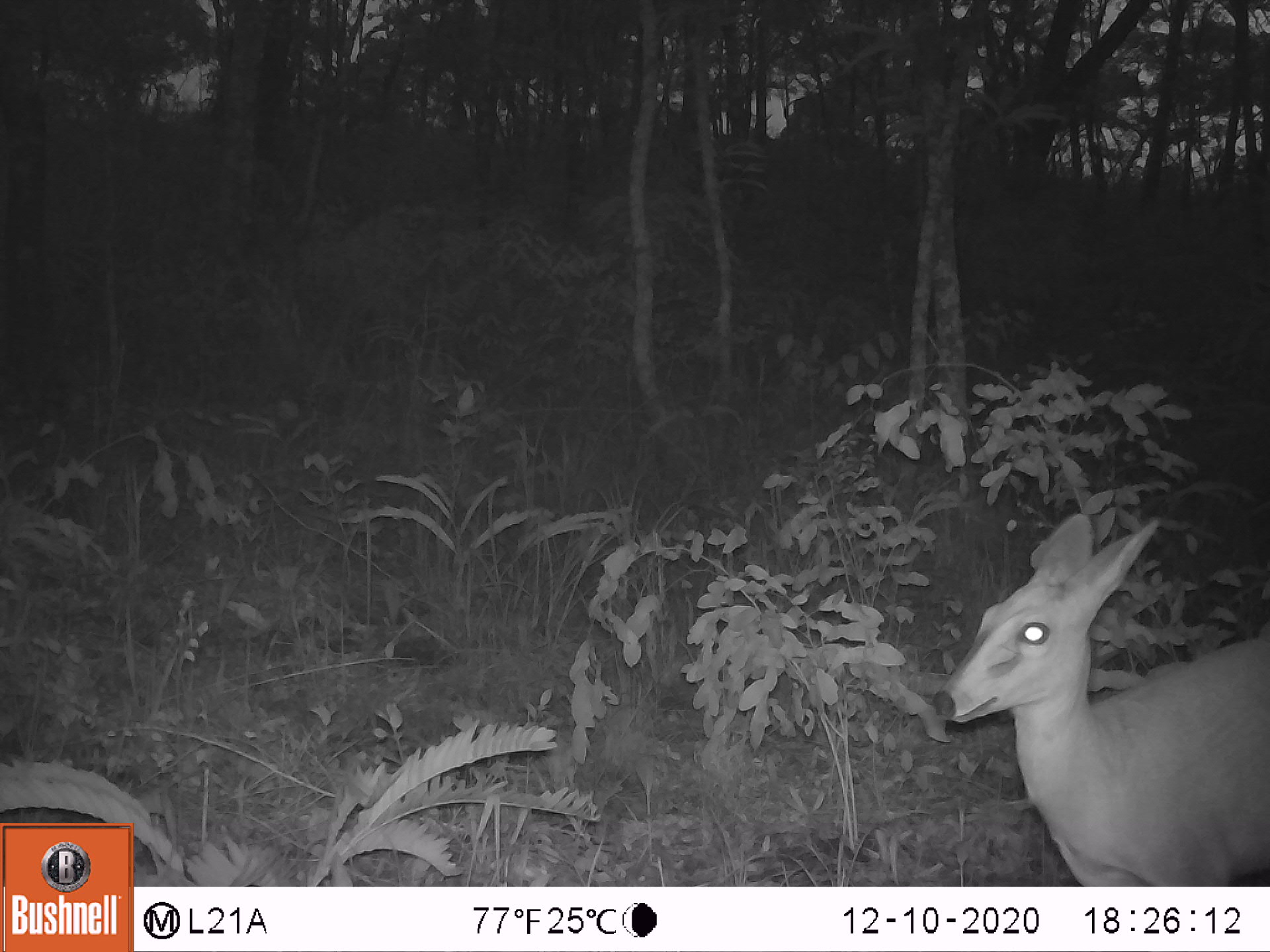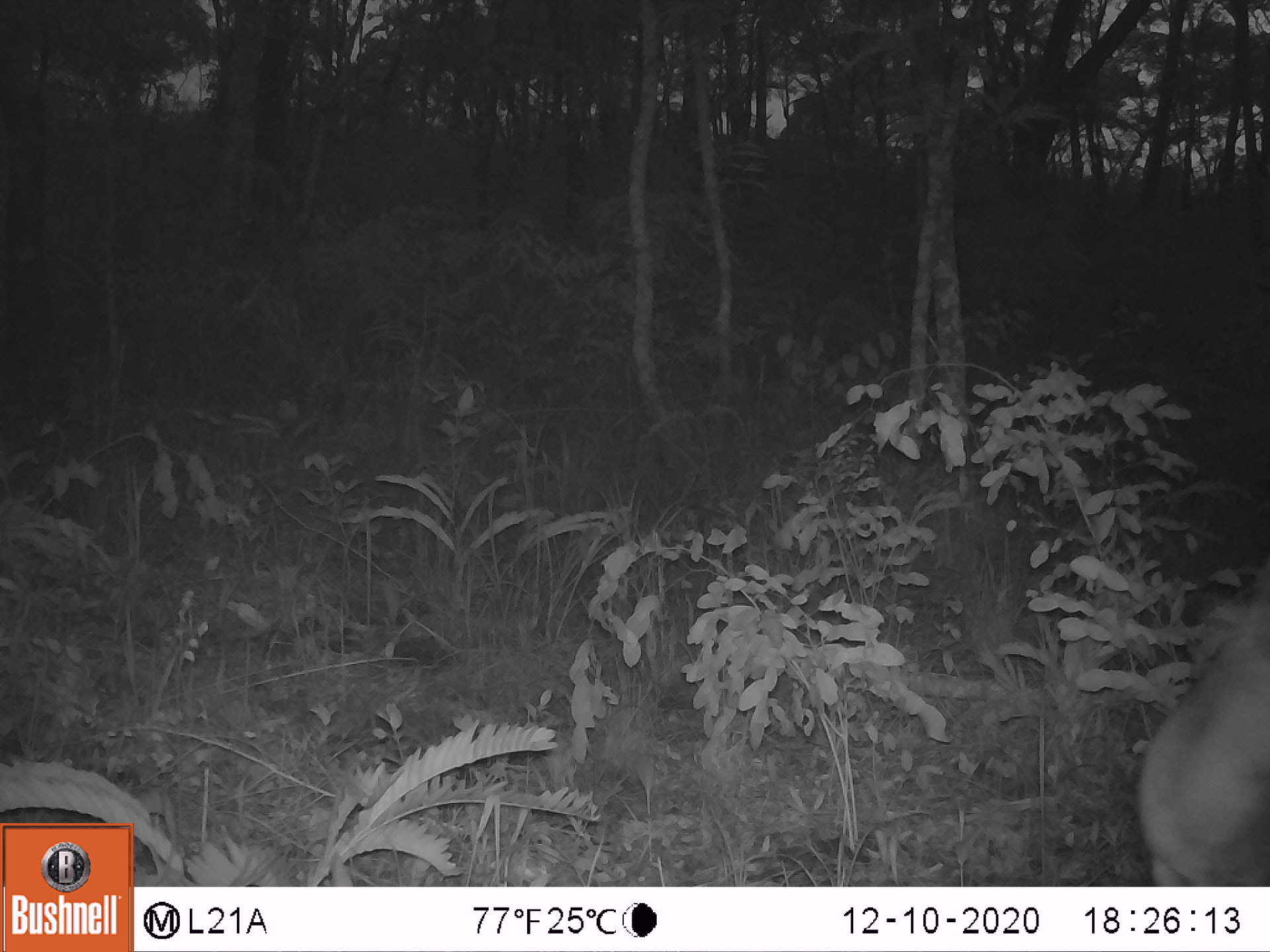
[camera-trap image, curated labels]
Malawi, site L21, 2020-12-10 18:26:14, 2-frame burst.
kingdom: Animalia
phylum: Chordata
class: Mammalia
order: Artiodactyla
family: Bovidae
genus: Sylvicapra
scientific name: Sylvicapra grimmia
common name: common duiker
Common duiker (Sylvicapra grimmia), count 1.